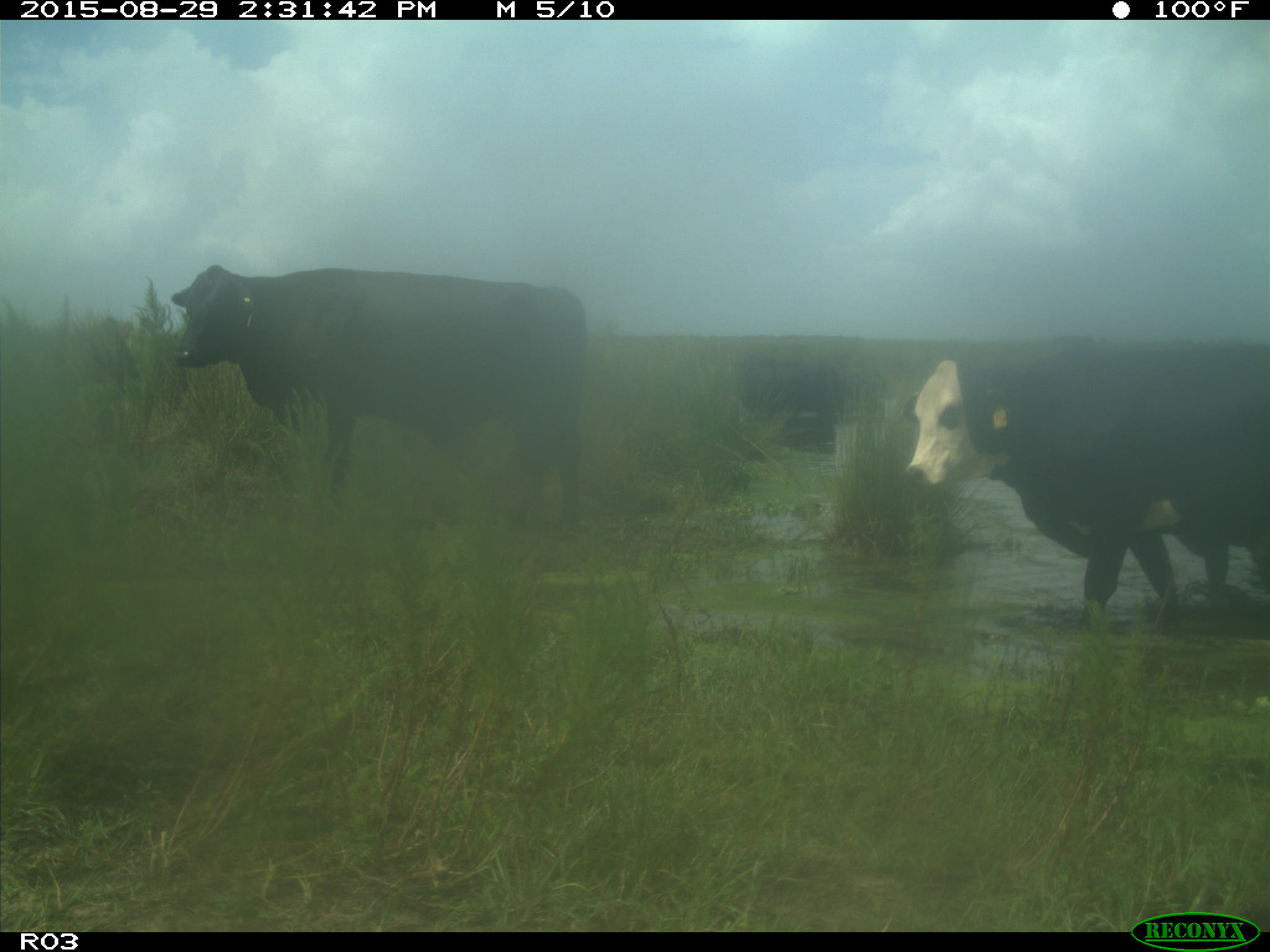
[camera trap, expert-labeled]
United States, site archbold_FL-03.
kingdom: Animalia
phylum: Chordata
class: Mammalia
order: Artiodactyla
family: Bovidae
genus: Bos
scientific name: Bos taurus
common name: domestic cow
Bos taurus (domestic cow).